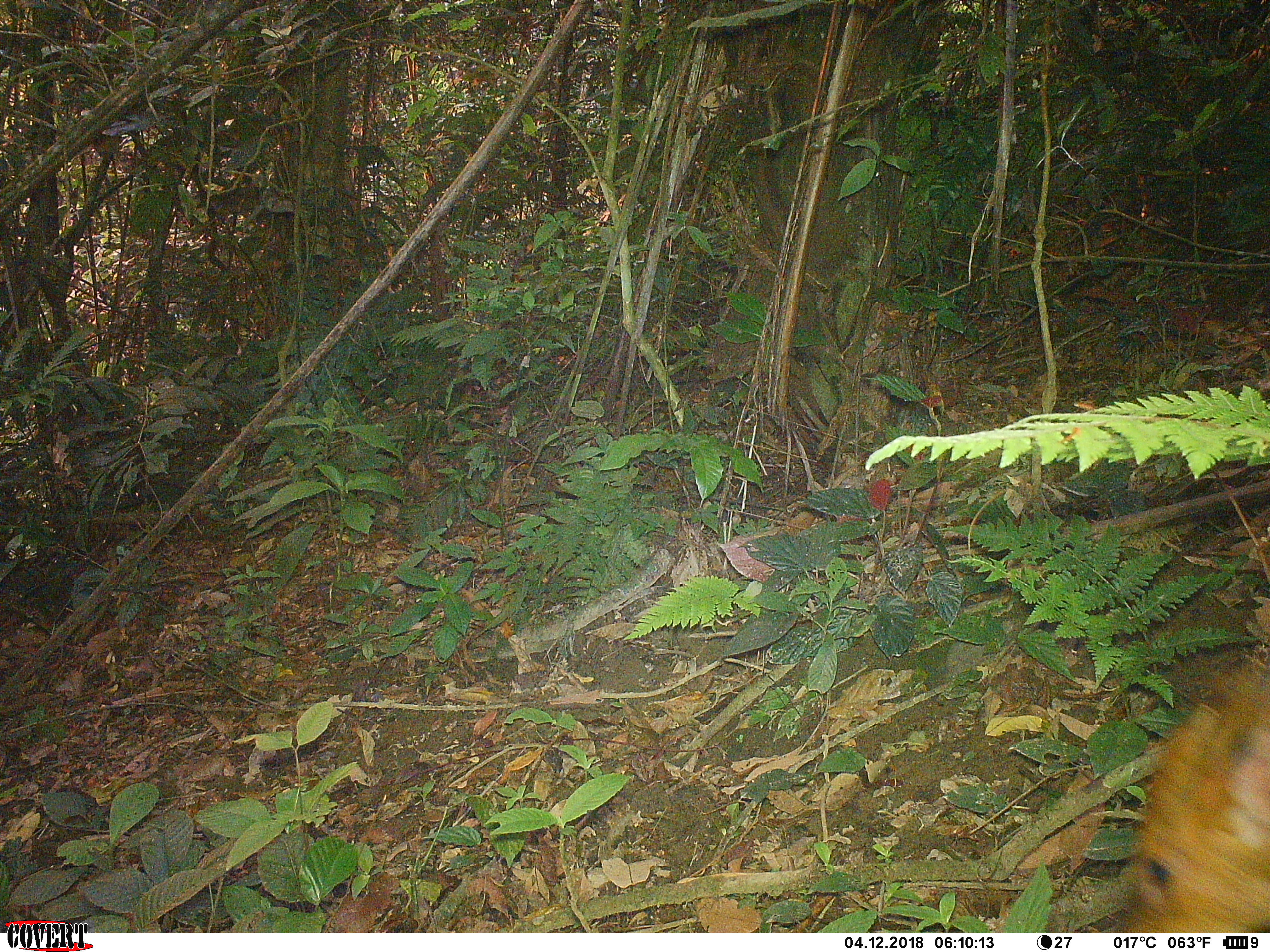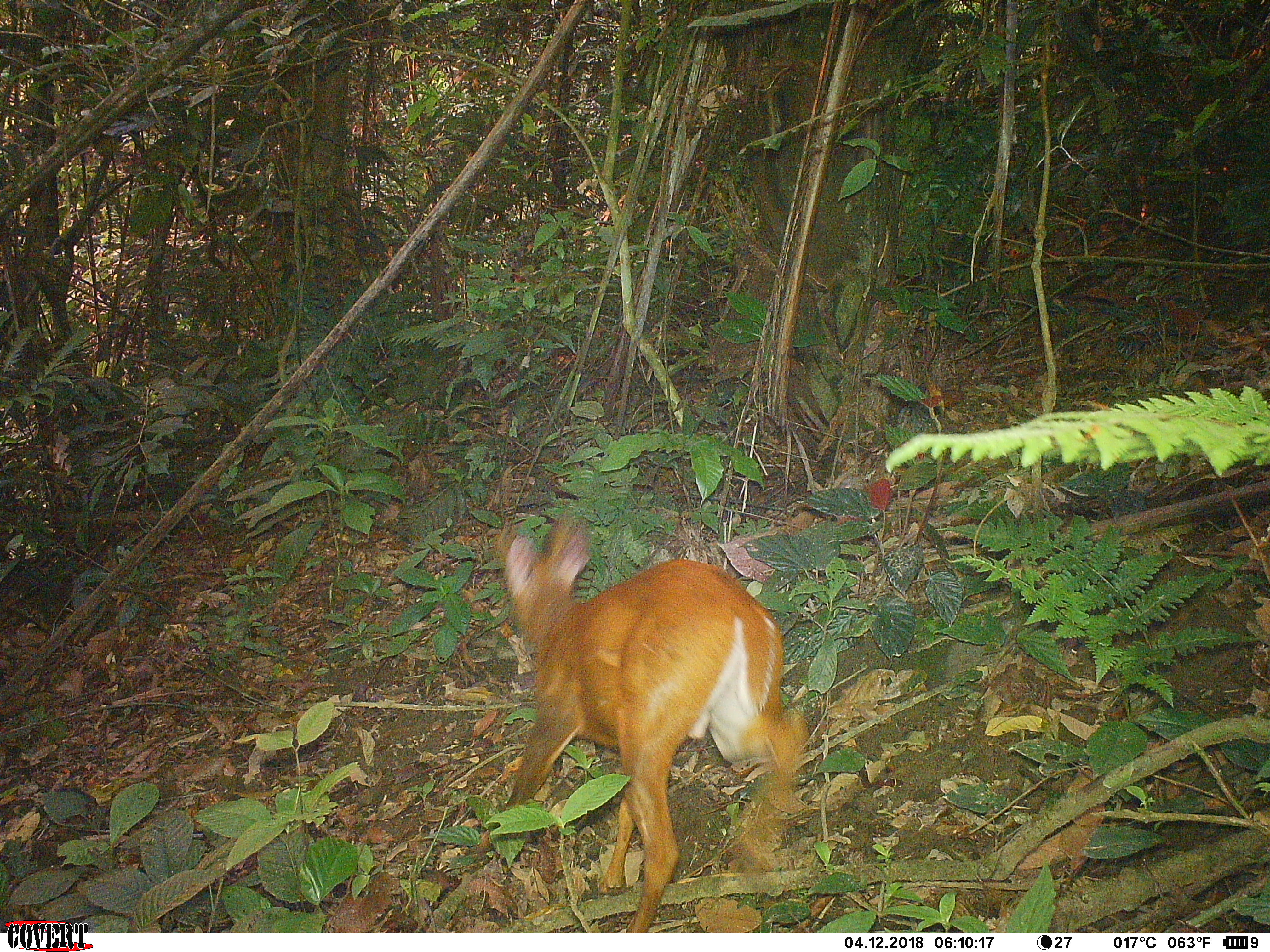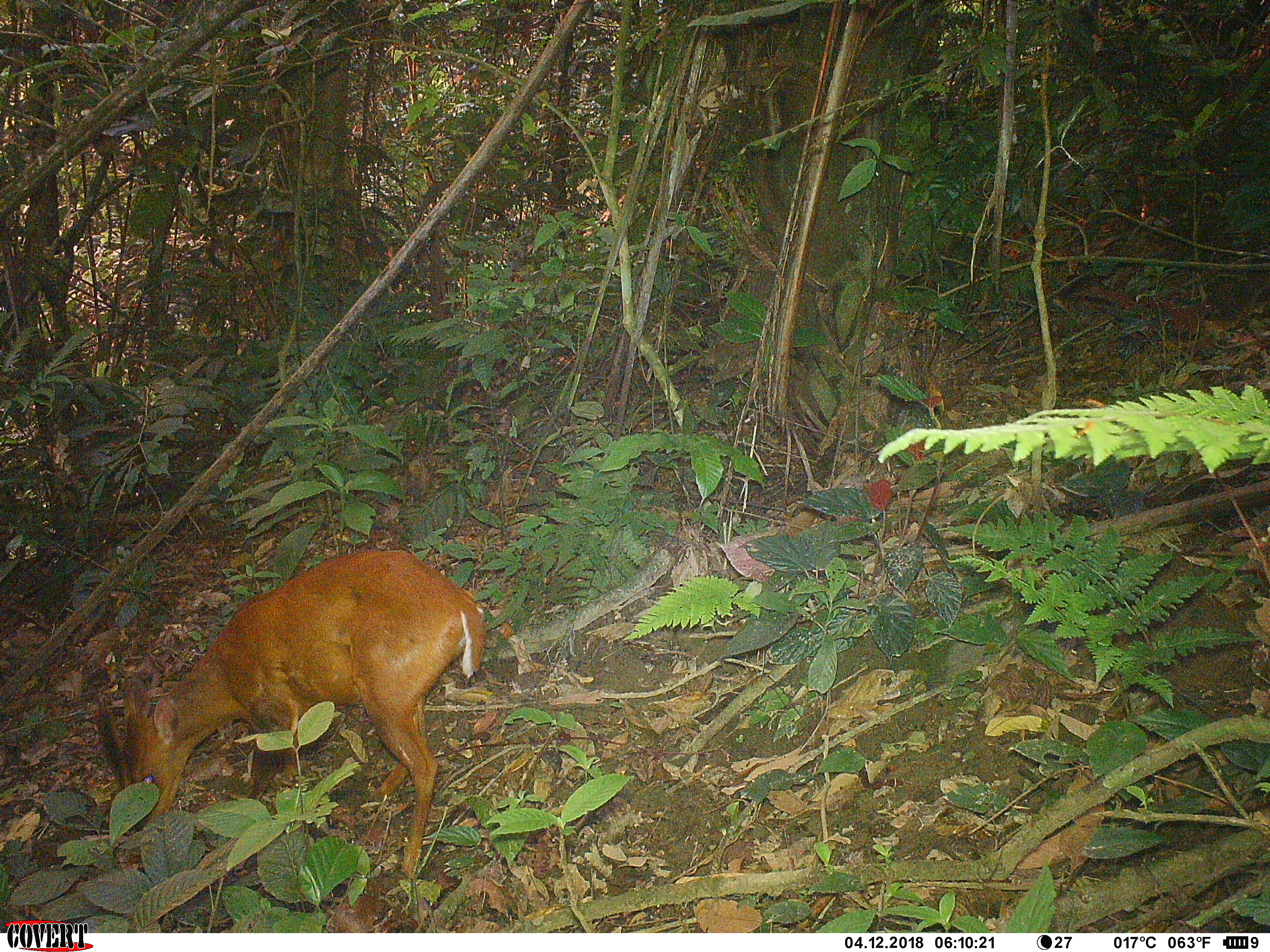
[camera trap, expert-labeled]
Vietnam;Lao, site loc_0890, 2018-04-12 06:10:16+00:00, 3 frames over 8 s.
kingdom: Animalia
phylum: Chordata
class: Mammalia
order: Artiodactyla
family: Cervidae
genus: Muntiacus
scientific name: Muntiacus muntjak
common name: red muntjac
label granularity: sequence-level